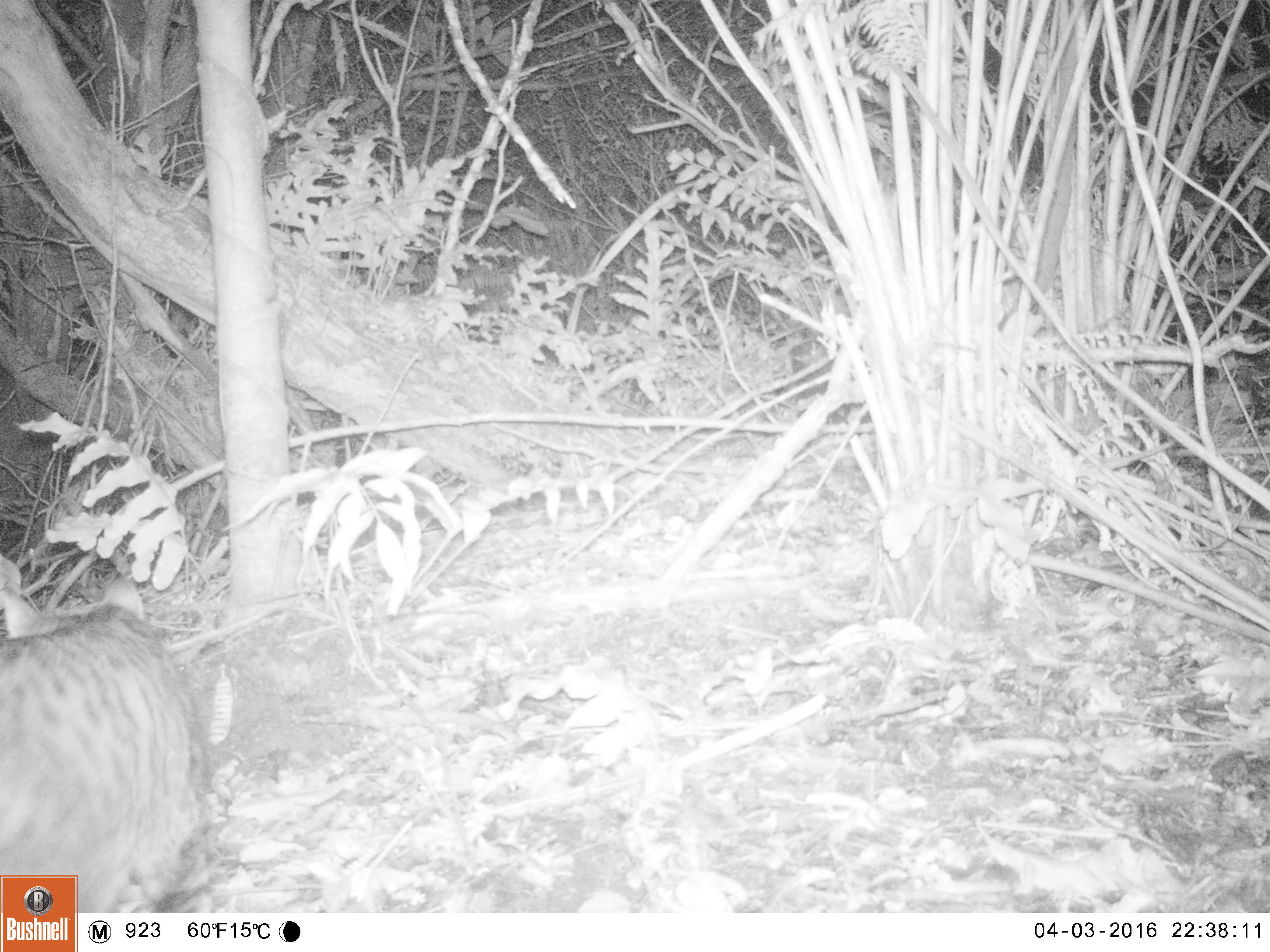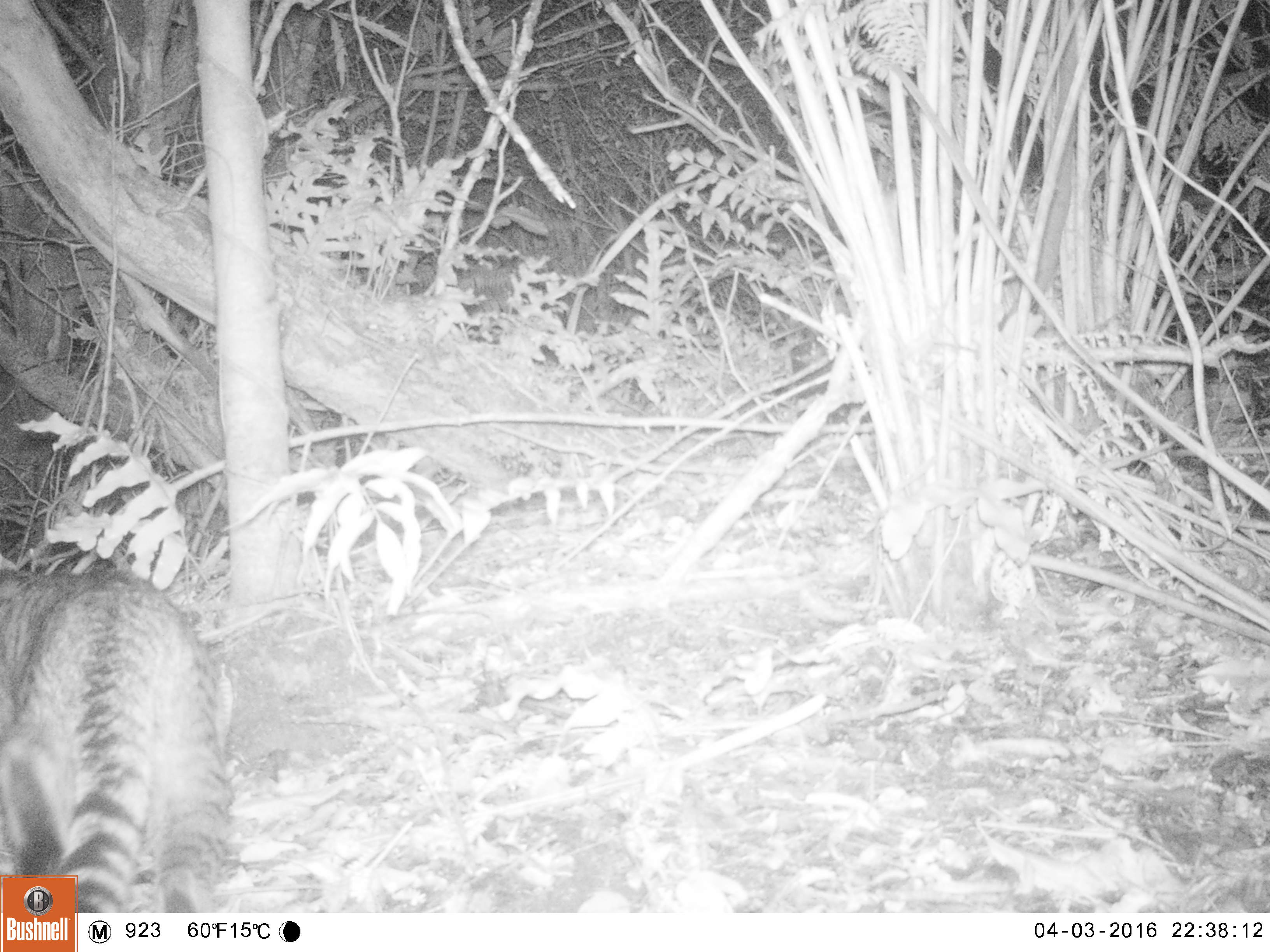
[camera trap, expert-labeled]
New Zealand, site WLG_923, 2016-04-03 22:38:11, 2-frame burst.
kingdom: Animalia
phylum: Chordata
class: Mammalia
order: Carnivora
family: Felidae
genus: Felis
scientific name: Felis catus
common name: domestic cat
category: cat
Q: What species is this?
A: Cat (domestic cat) (Felis catus).